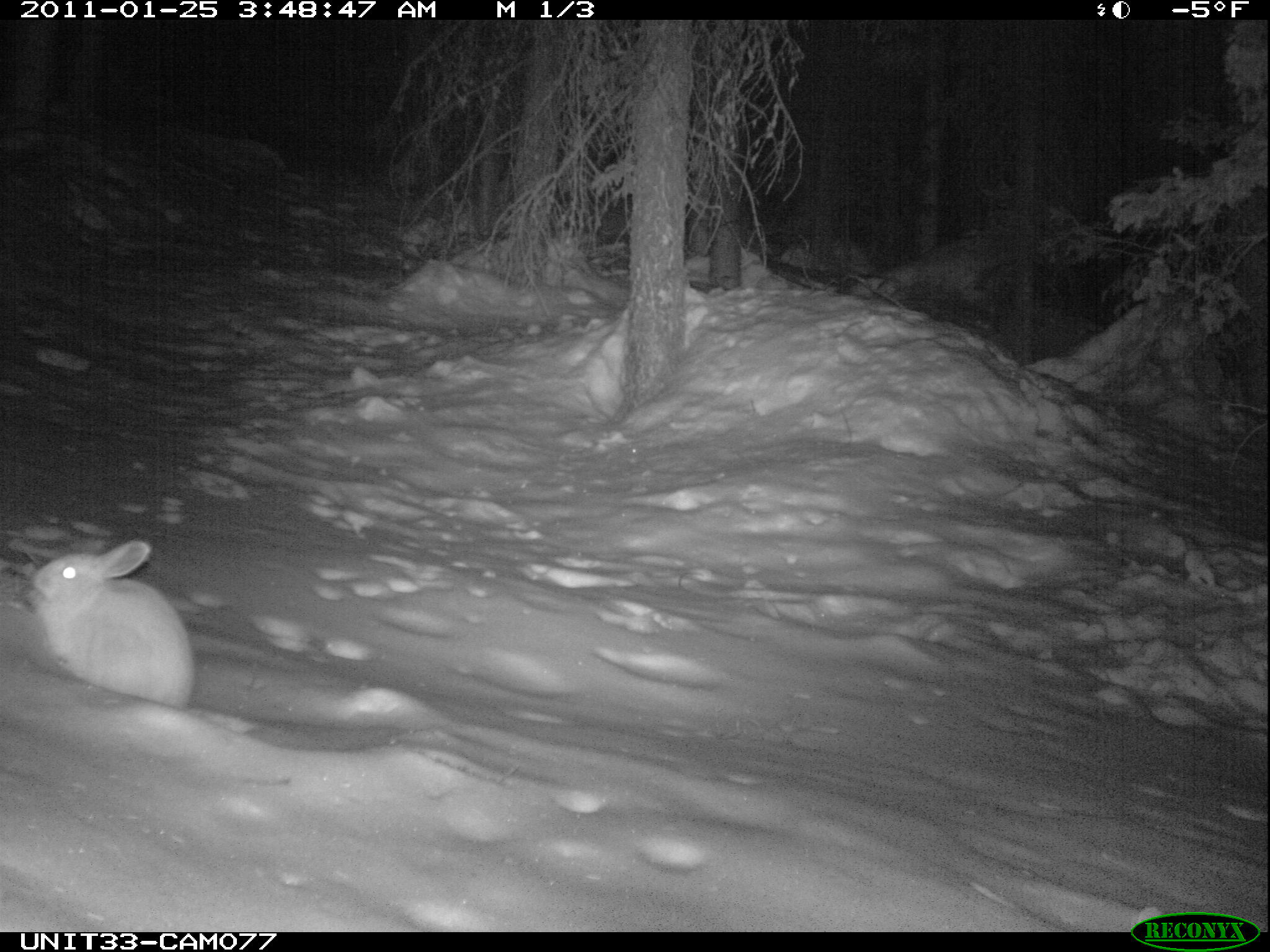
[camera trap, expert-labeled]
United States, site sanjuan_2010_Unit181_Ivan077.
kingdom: Animalia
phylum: Chordata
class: Mammalia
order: Lagomorpha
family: Leporidae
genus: Lepus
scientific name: Lepus americanus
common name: snowshoe hare